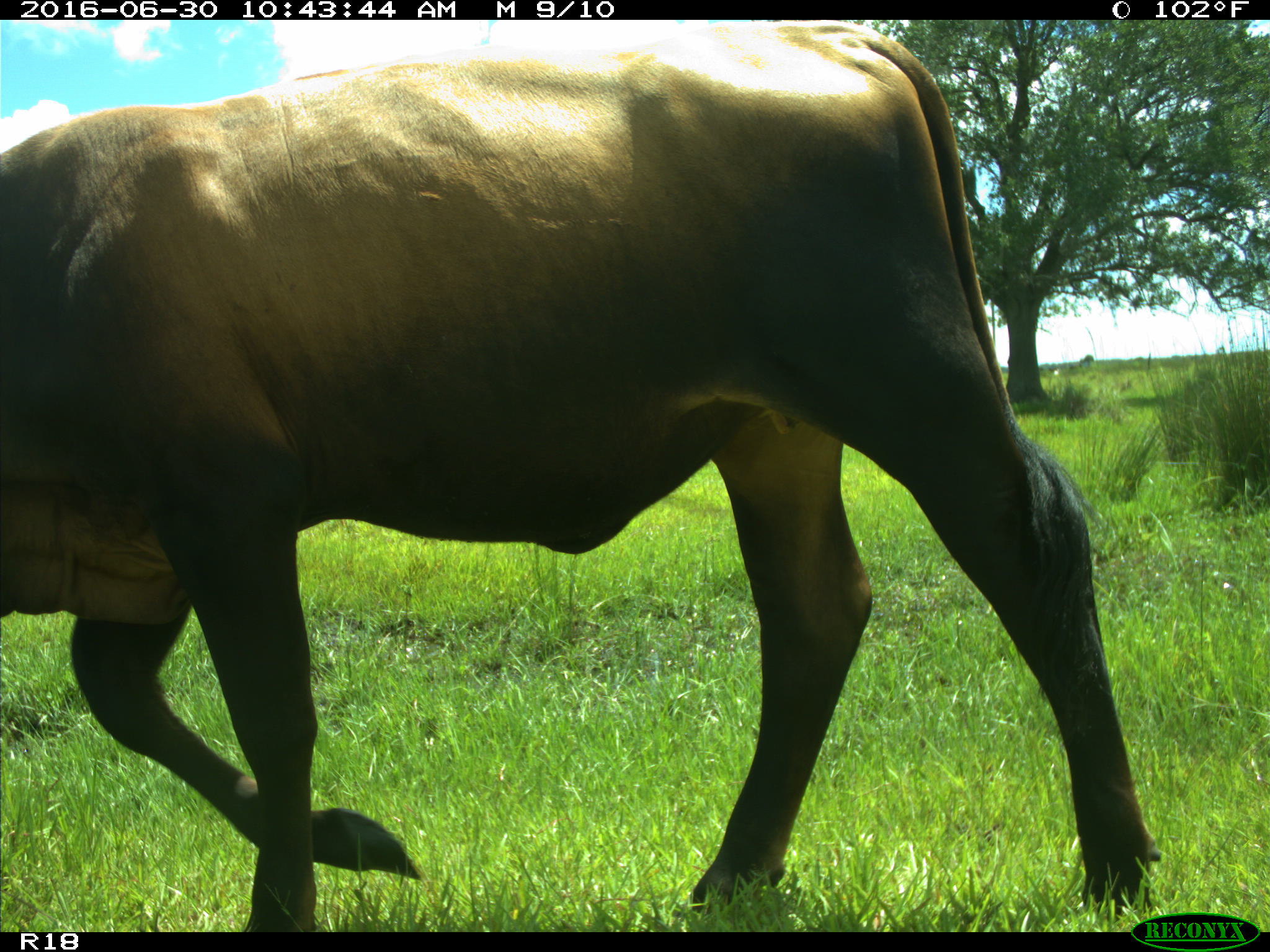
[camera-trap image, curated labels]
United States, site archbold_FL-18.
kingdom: Animalia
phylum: Chordata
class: Mammalia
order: Artiodactyla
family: Bovidae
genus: Bos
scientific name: Bos taurus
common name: domestic cow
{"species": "Bos taurus (domestic cow)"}